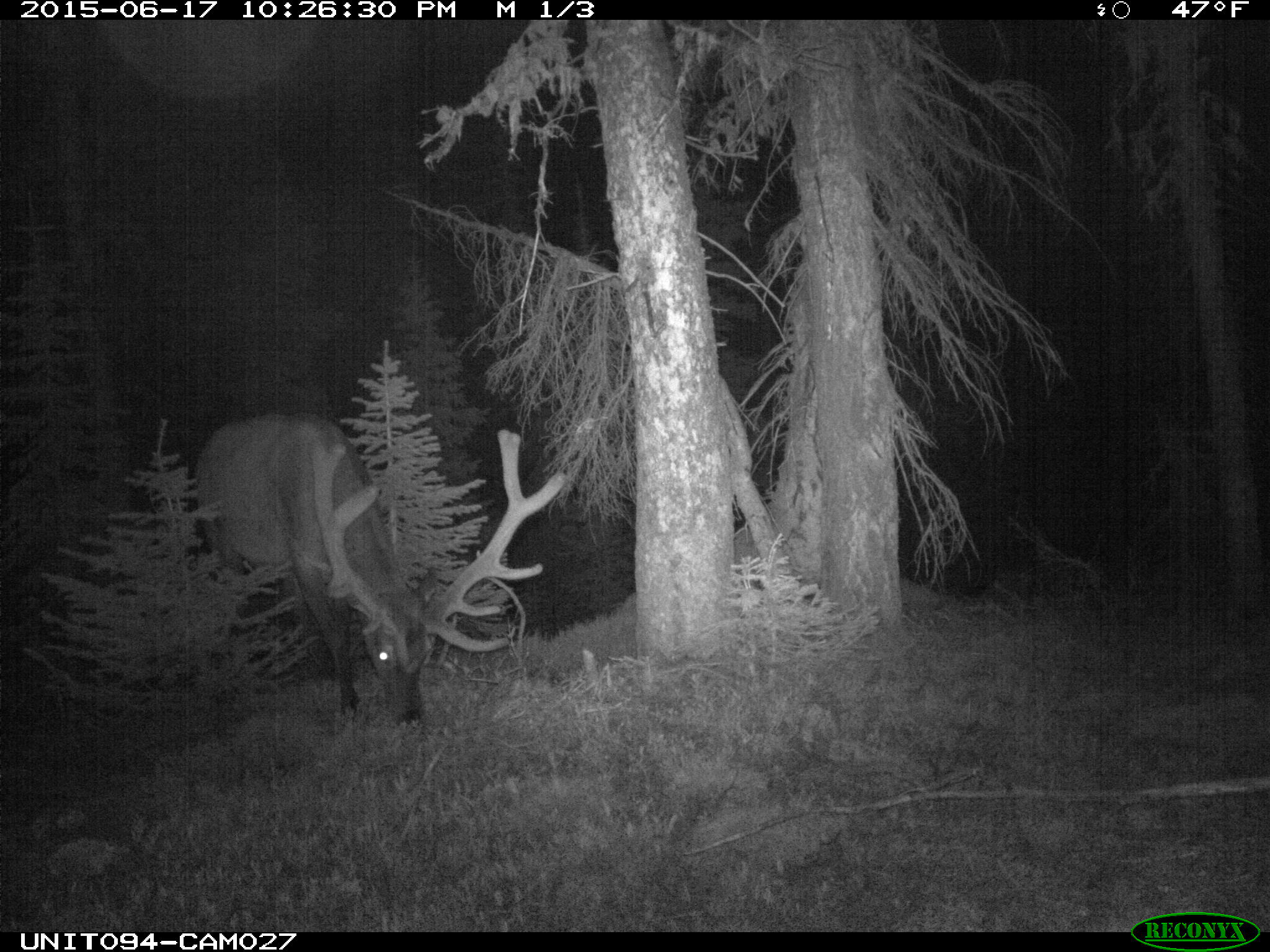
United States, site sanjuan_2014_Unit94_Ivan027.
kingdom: Animalia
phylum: Chordata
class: Mammalia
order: Artiodactyla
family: Cervidae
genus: Cervus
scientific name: Cervus elaphus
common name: red deer